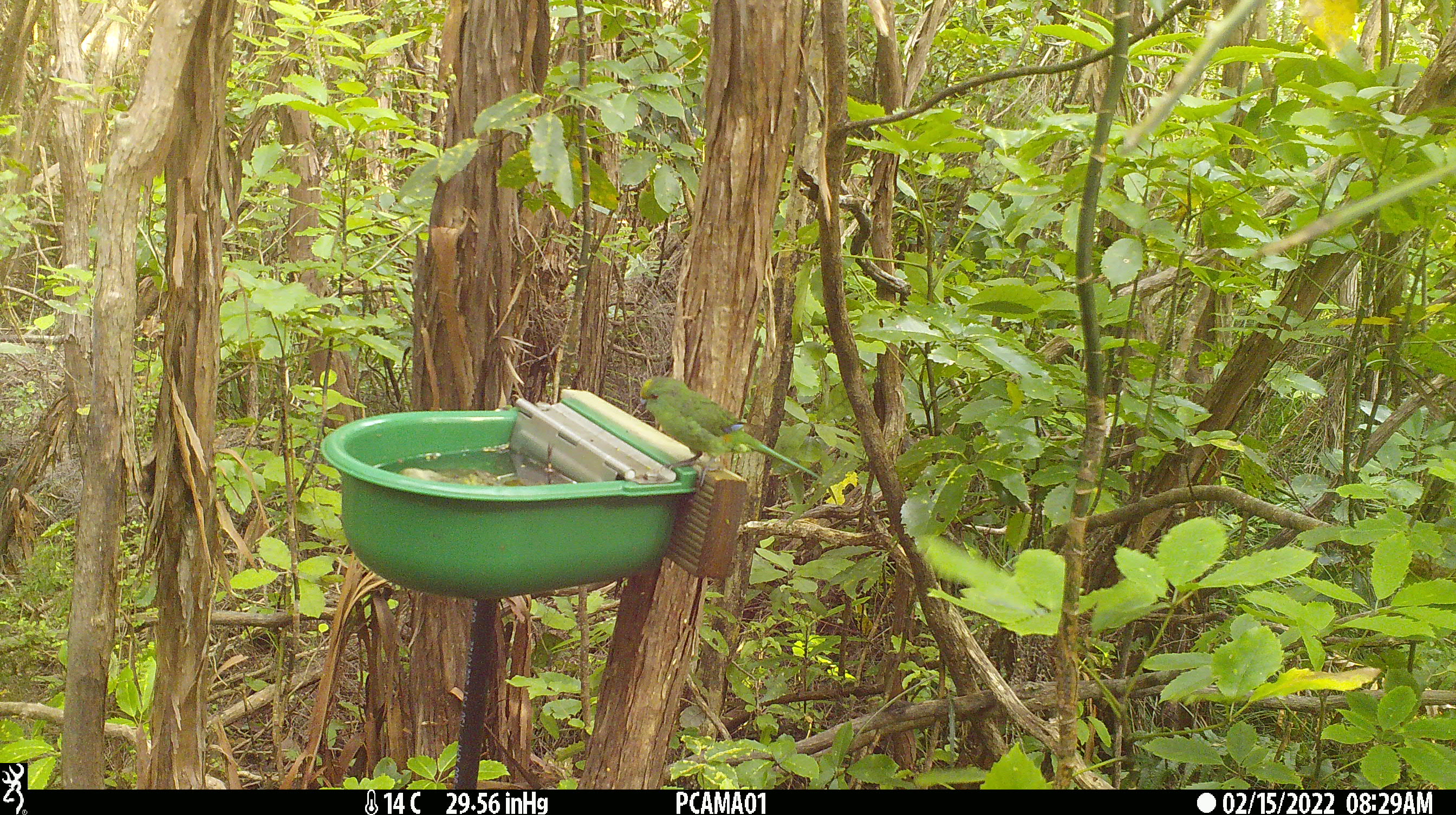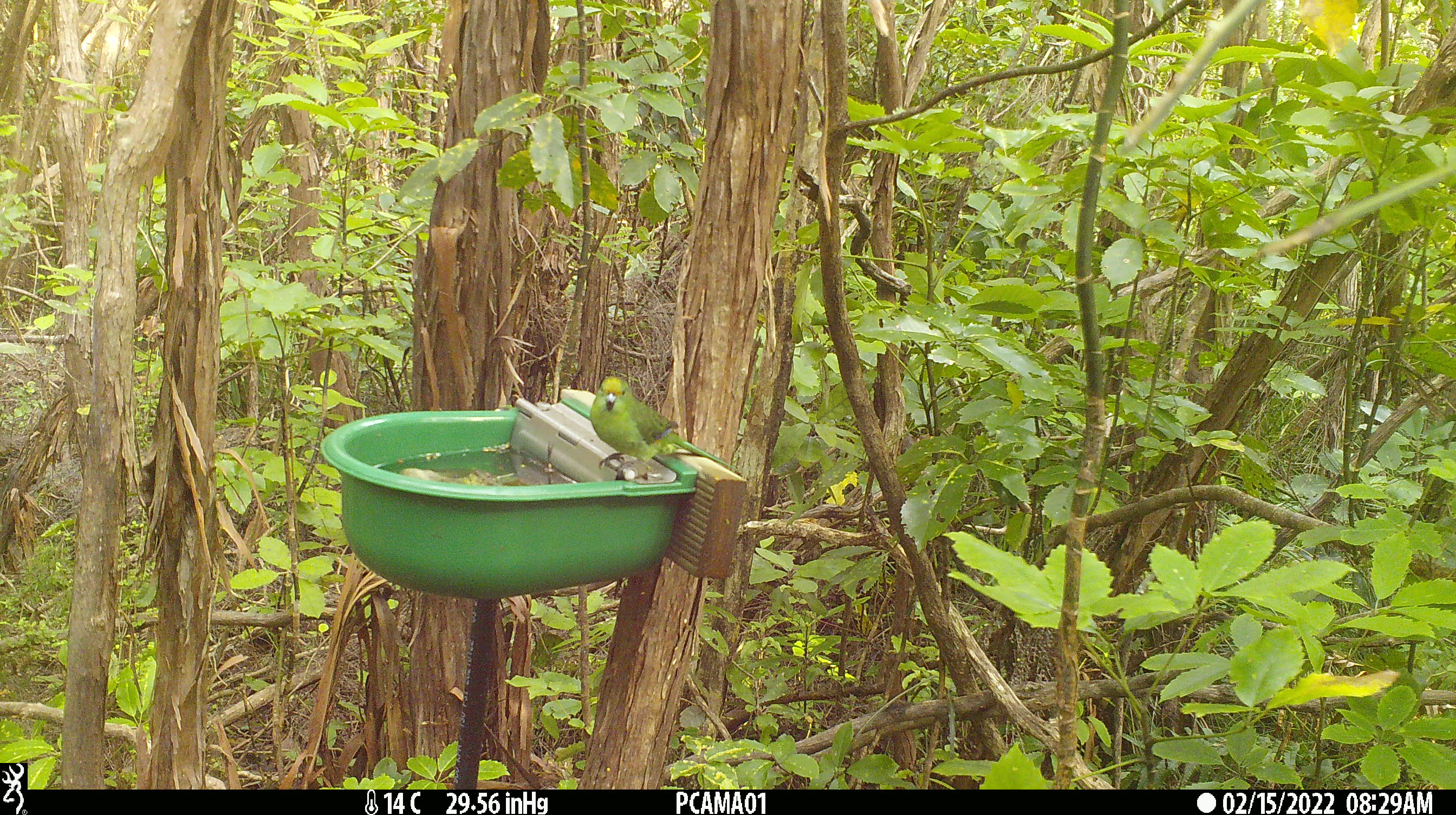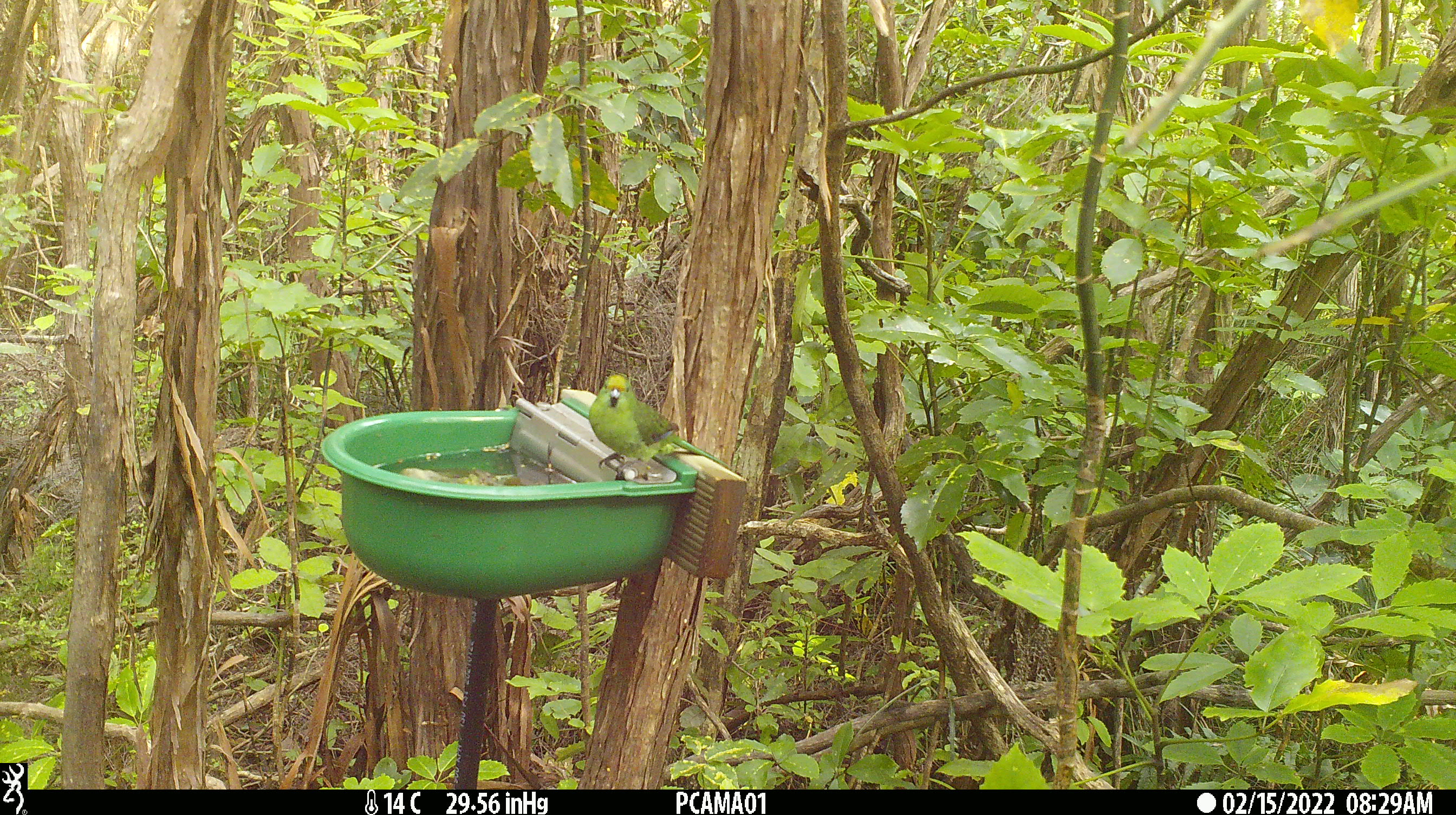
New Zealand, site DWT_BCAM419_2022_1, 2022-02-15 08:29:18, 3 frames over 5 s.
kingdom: Animalia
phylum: Chordata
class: Aves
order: Psittaciformes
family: Psittaculidae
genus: Cyanoramphus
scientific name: Cyanoramphus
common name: parakeet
Parakeet (Cyanoramphus).